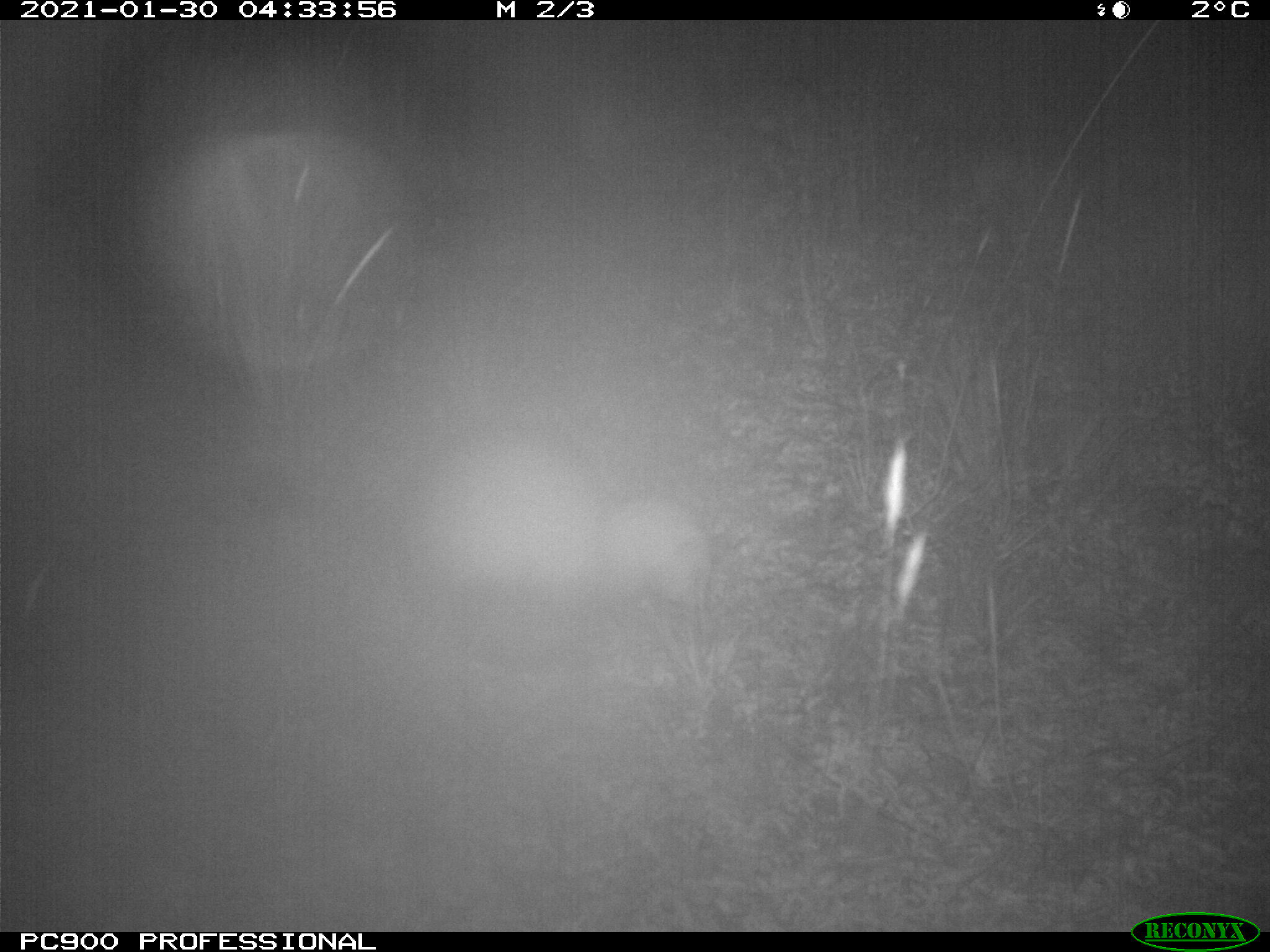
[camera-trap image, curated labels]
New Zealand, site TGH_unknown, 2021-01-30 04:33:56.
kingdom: Animalia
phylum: Chordata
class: Mammalia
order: Carnivora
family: Mustelidae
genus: Mustela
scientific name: Mustela furo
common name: ferret